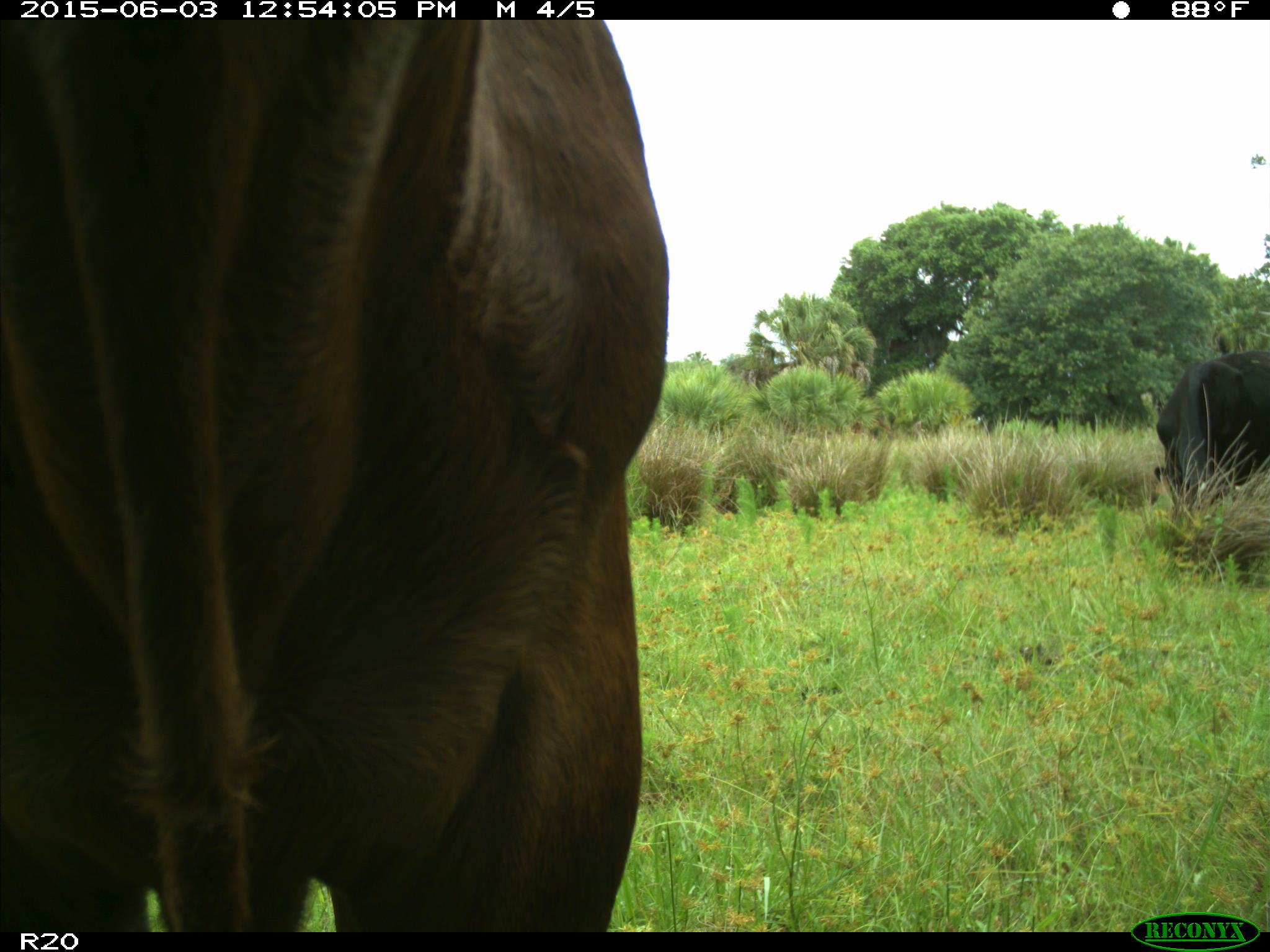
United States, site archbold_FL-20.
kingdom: Animalia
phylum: Chordata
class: Mammalia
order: Artiodactyla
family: Bovidae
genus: Bos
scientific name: Bos taurus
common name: domestic cow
Bos taurus (domestic cow).